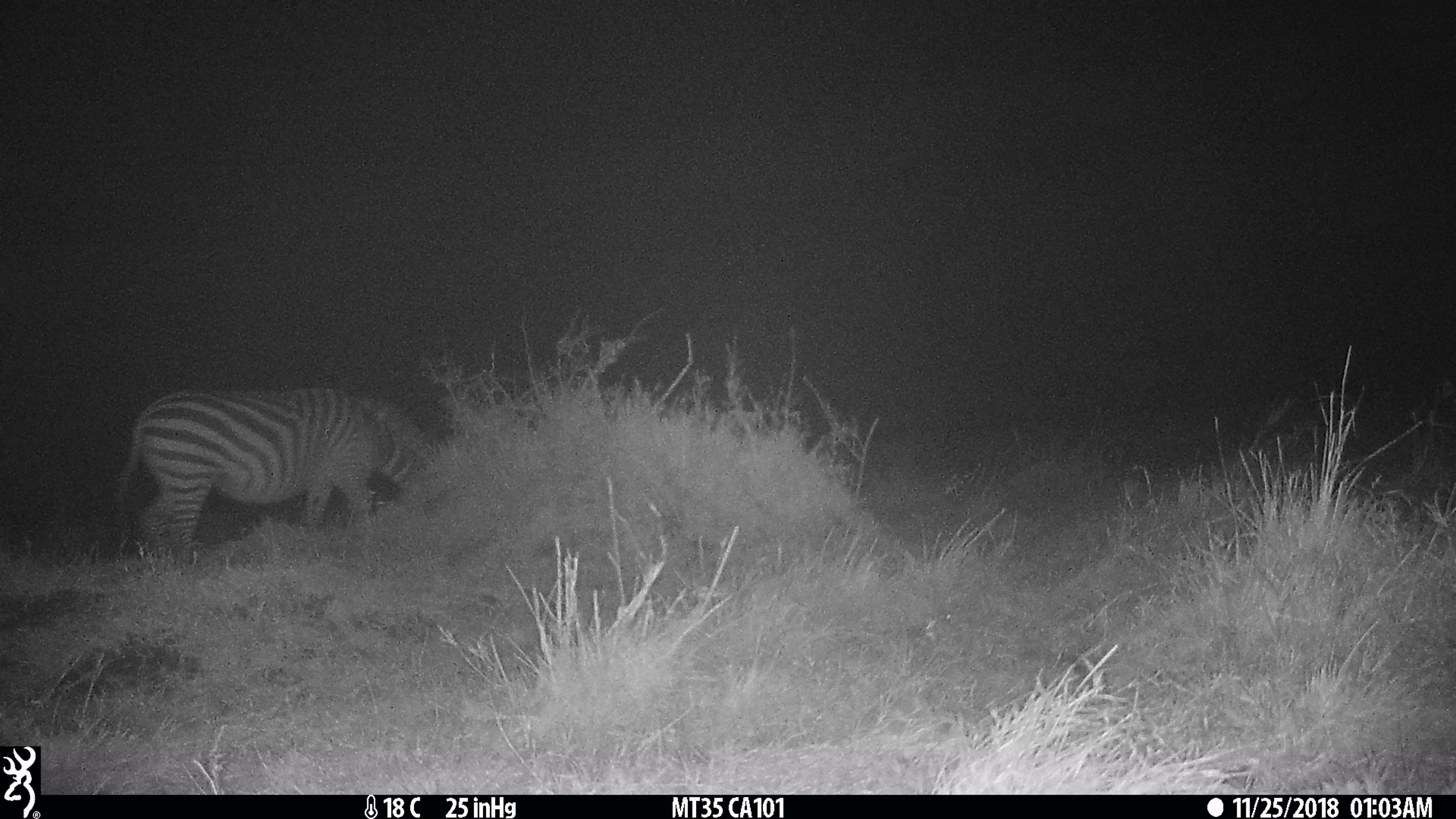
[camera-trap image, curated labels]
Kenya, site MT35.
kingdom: Animalia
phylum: Chordata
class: Mammalia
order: Perissodactyla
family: Equidae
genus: Equus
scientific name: Equus quagga burchellii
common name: burchell's zebra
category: zebra